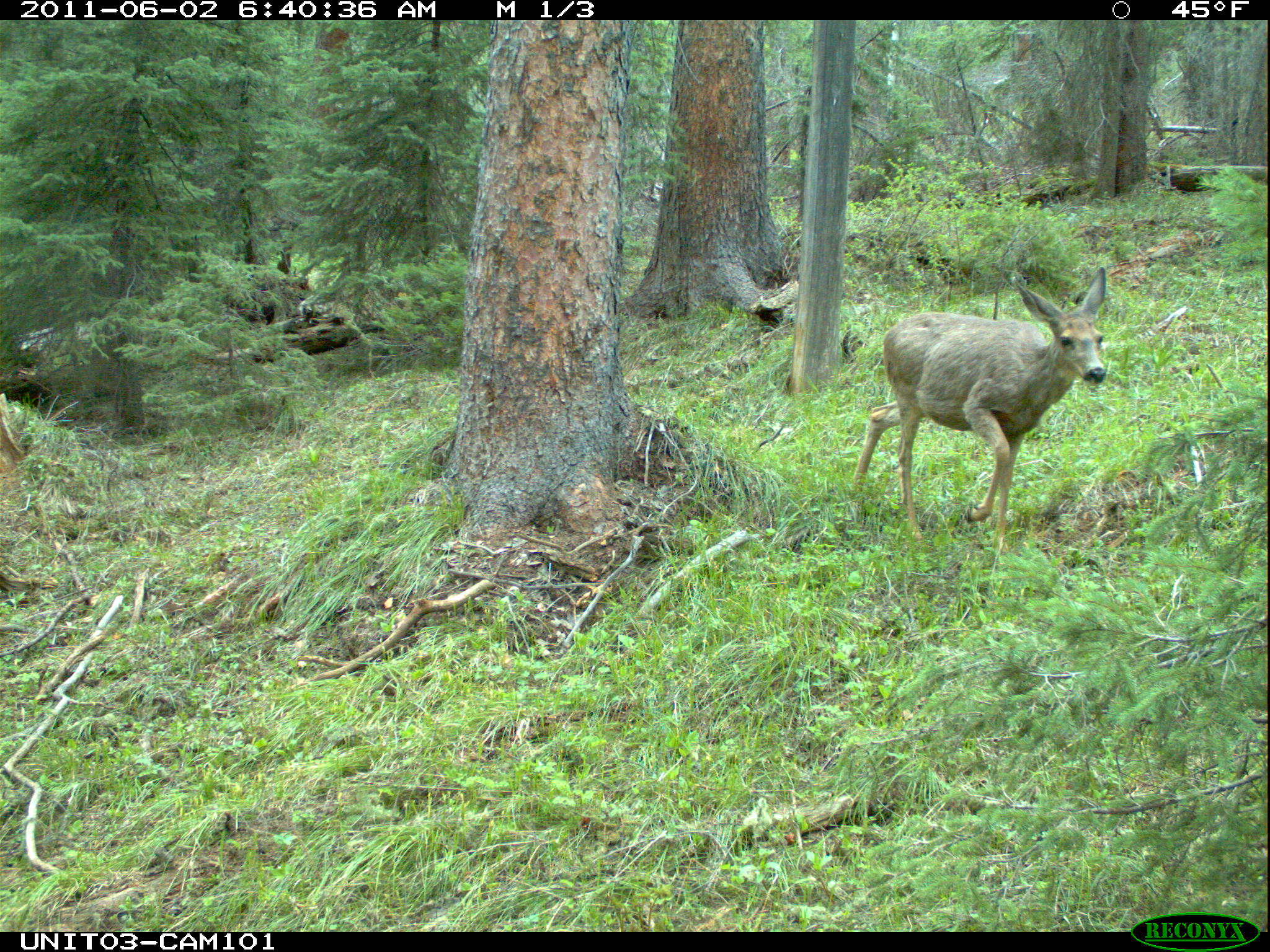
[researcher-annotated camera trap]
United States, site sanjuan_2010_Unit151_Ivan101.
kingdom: Animalia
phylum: Chordata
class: Mammalia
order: Artiodactyla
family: Cervidae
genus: Odocoileus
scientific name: Odocoileus hemionus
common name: mule deer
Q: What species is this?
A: Odocoileus hemionus (mule deer).